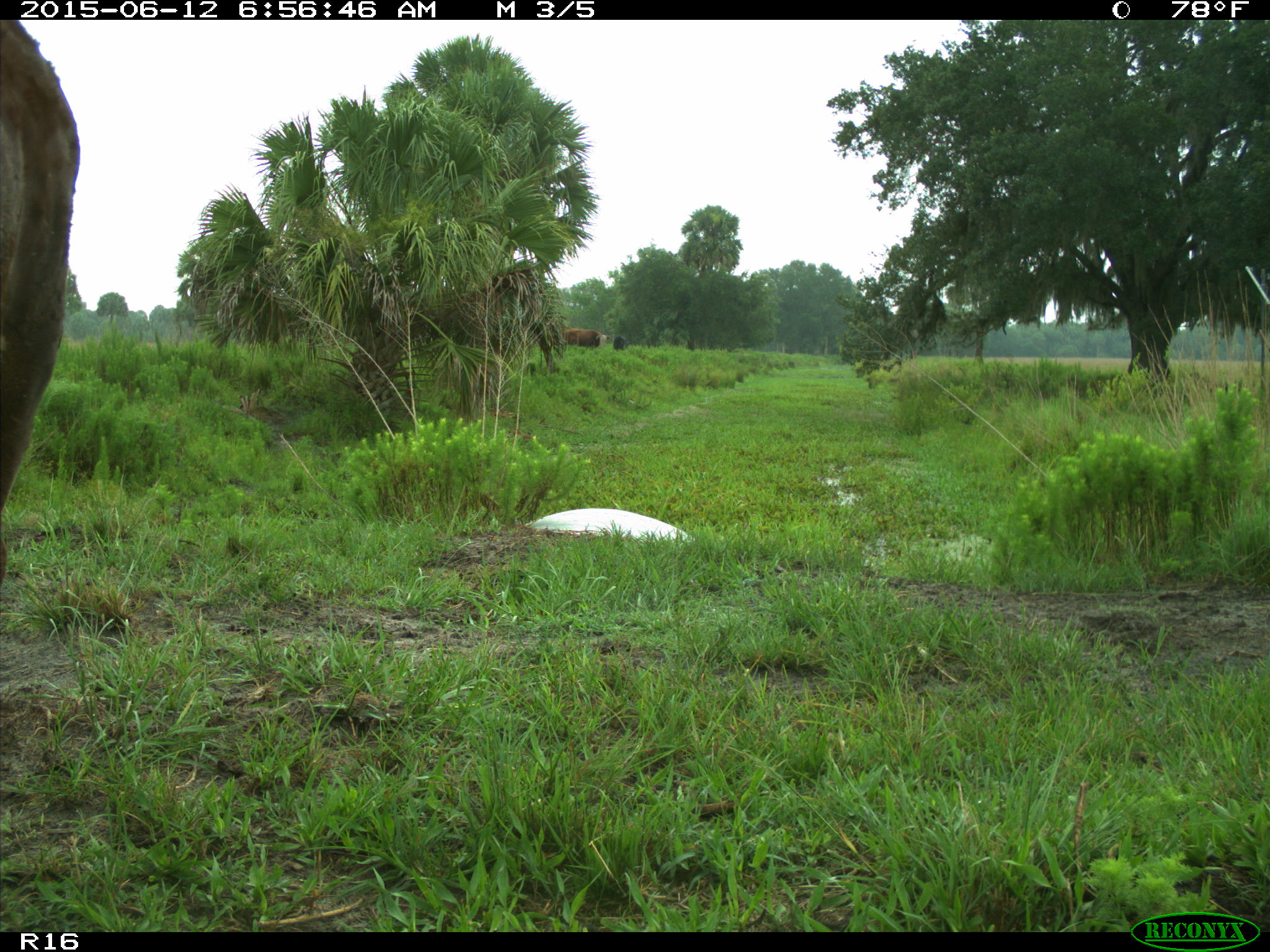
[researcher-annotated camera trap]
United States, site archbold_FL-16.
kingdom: Animalia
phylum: Chordata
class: Mammalia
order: Artiodactyla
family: Bovidae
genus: Bos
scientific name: Bos taurus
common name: domestic cow